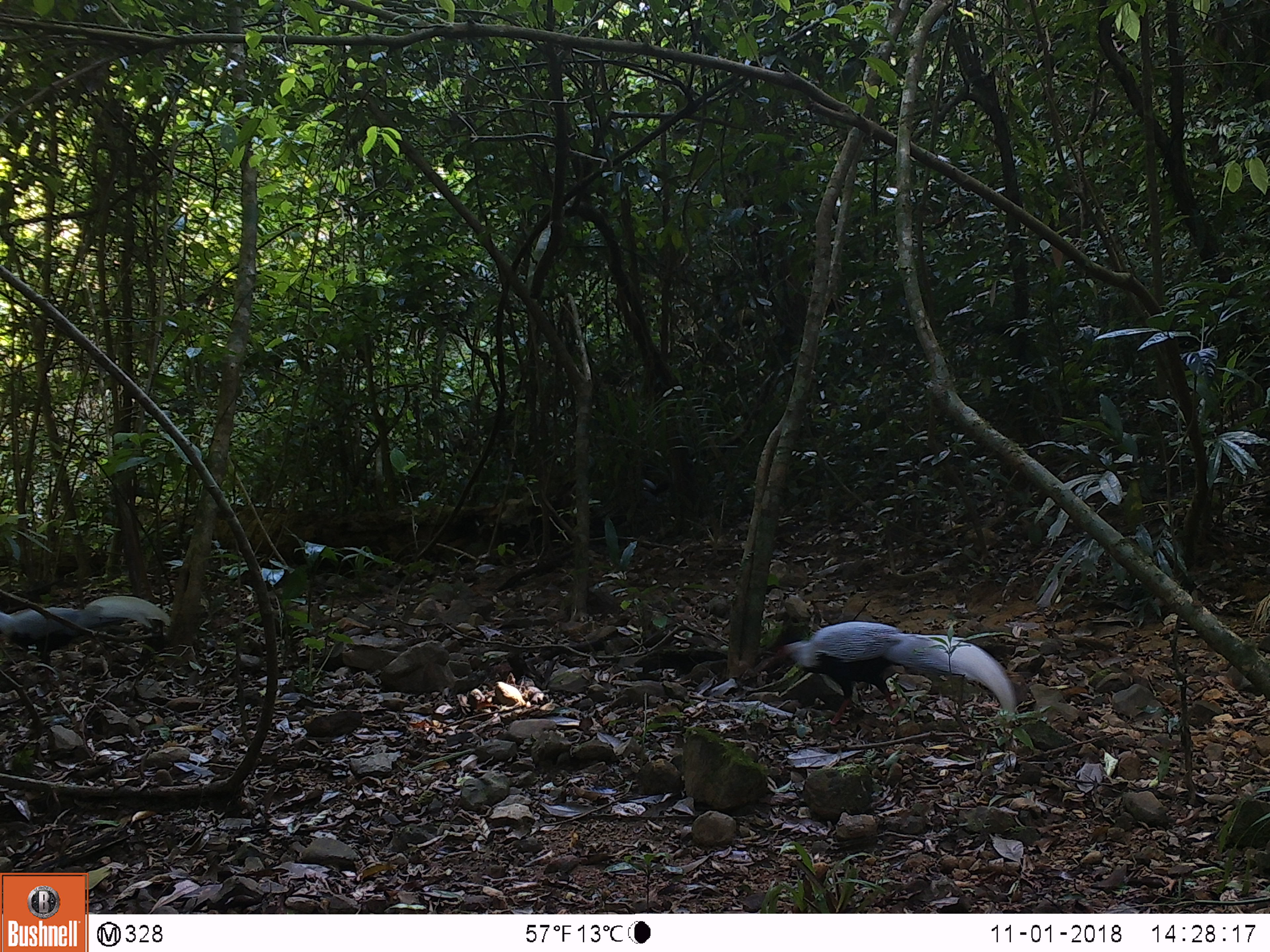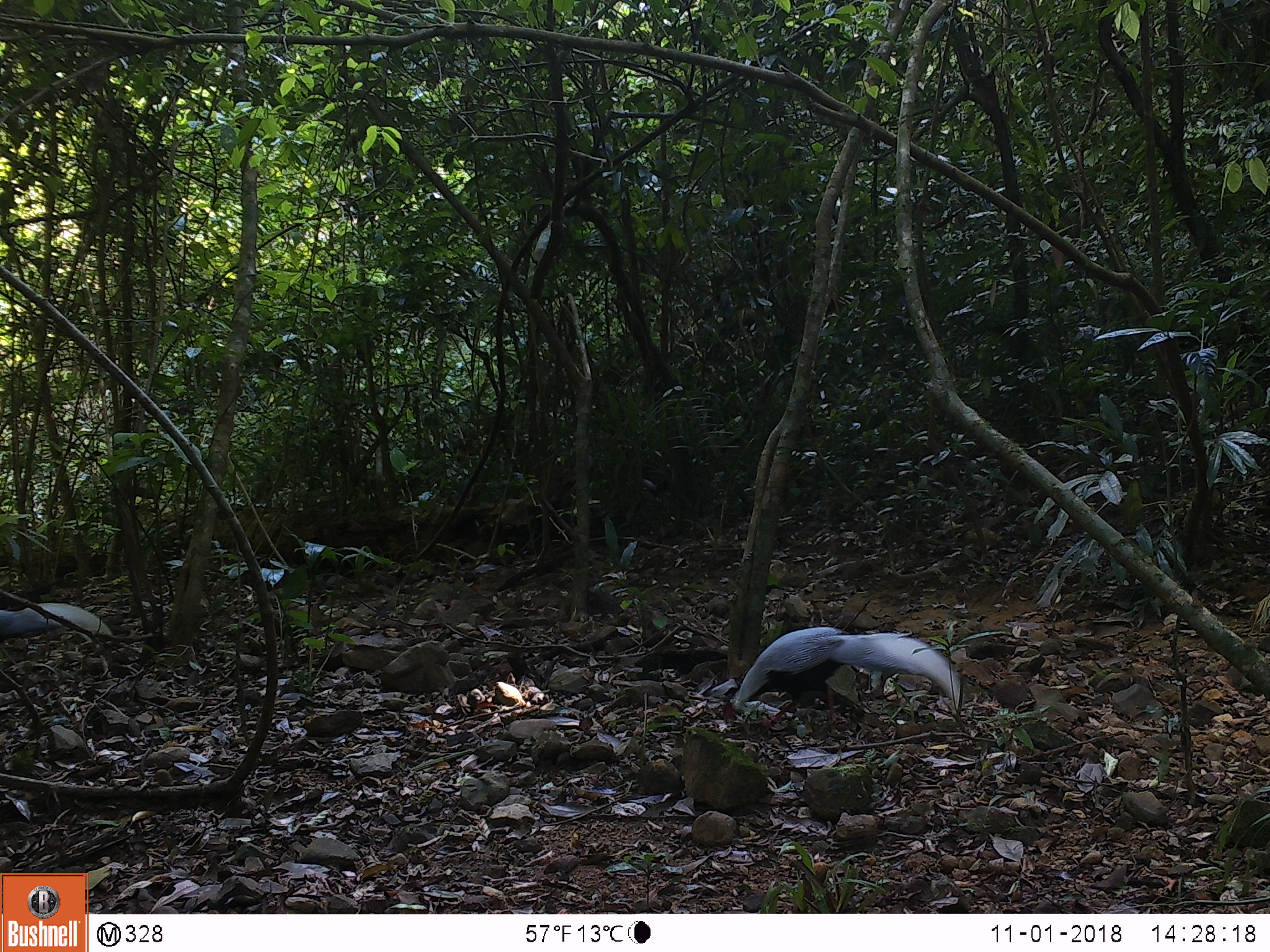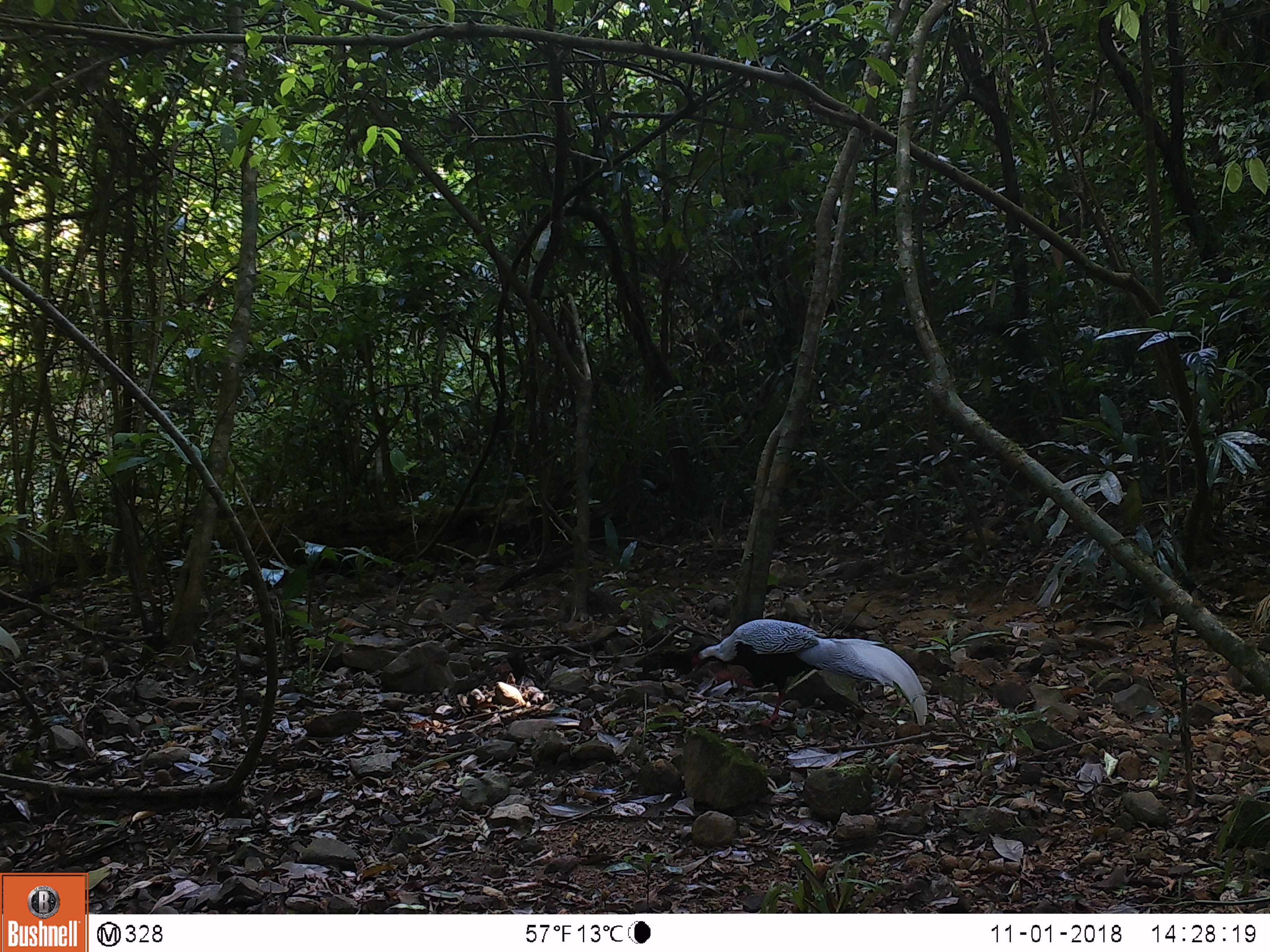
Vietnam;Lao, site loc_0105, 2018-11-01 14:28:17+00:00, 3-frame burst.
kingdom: Animalia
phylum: Chordata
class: Aves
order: Galliformes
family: Phasianidae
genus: Lophura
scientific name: Lophura nycthemera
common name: silver pheasant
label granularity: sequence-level